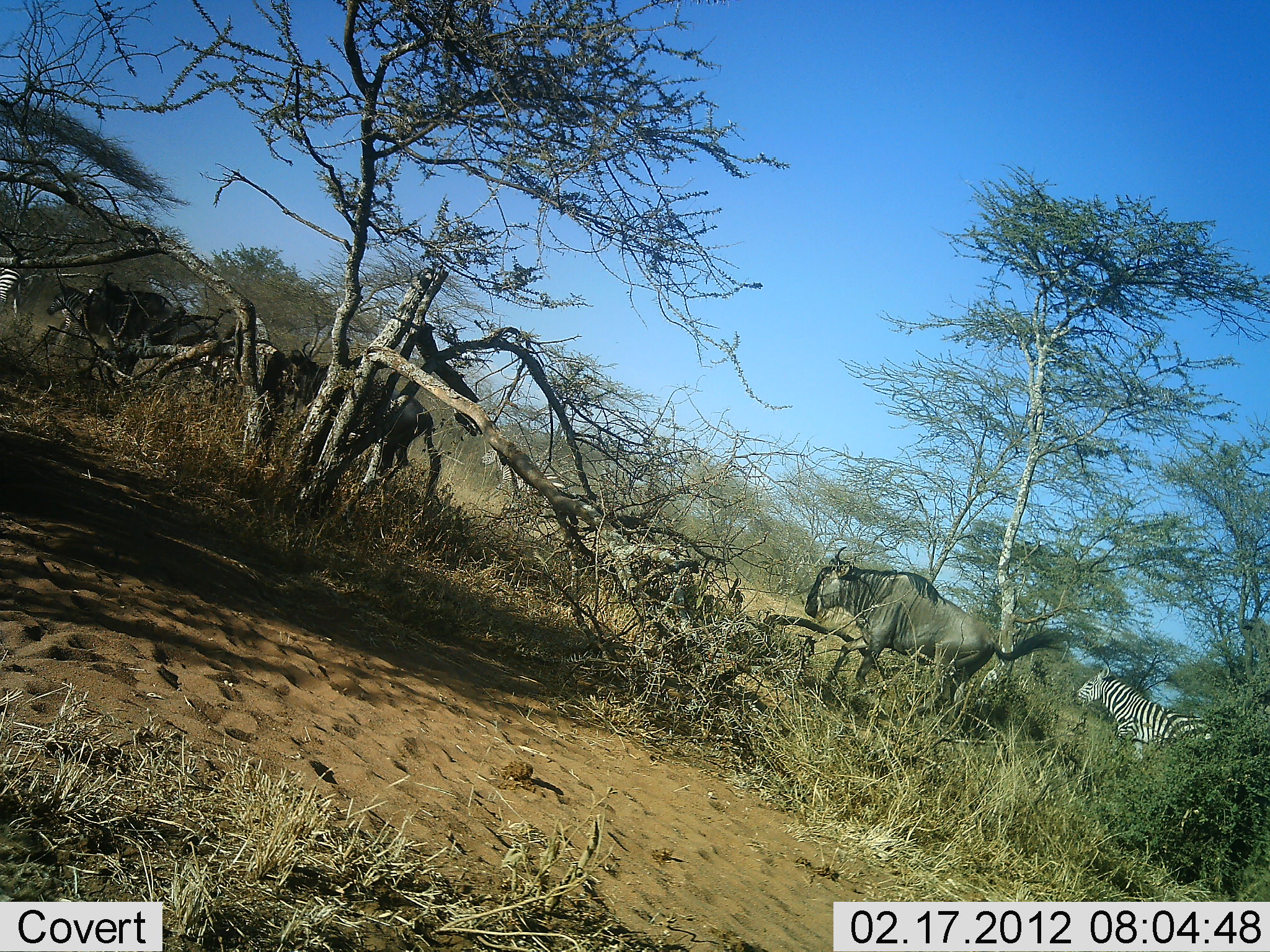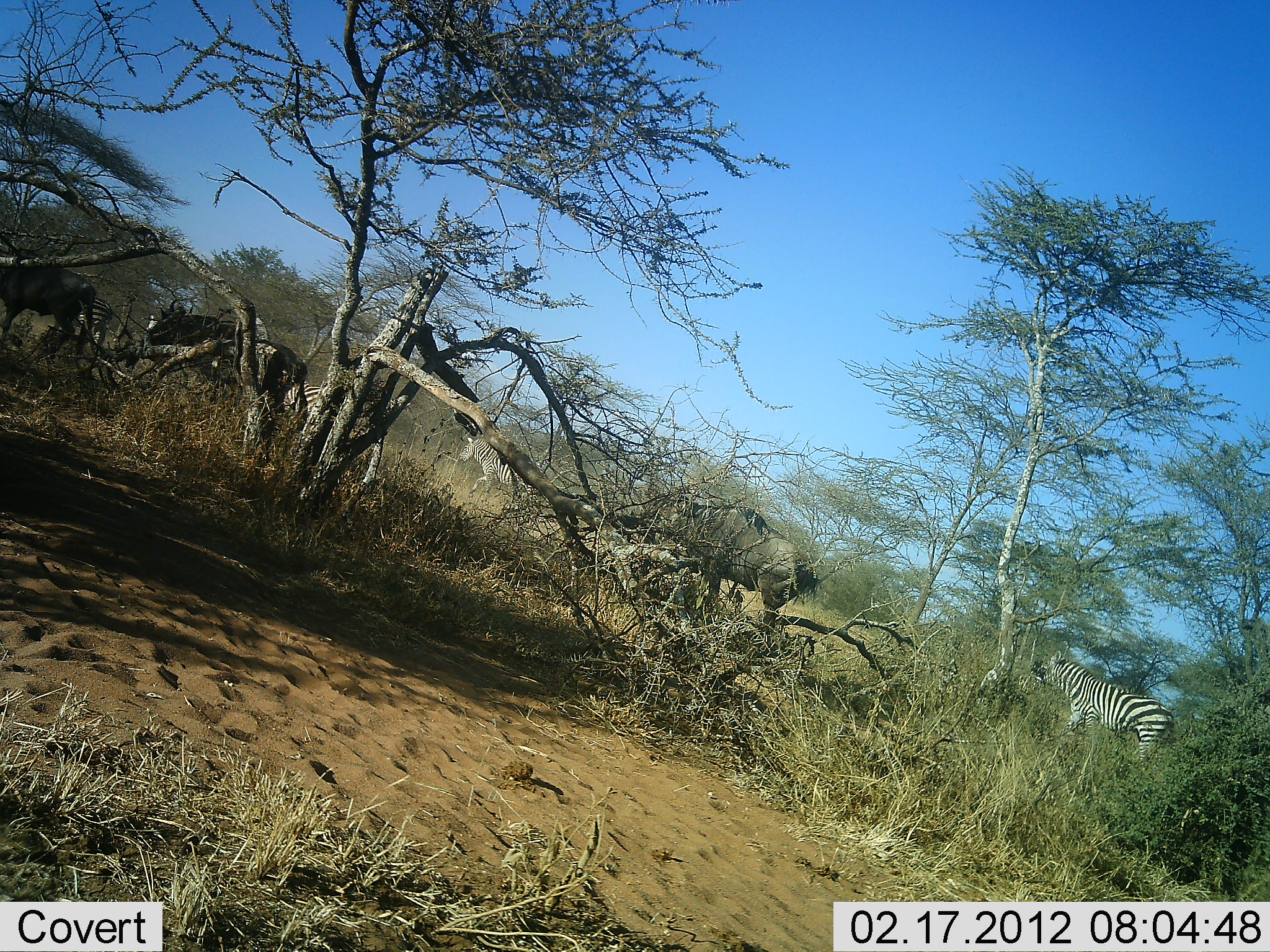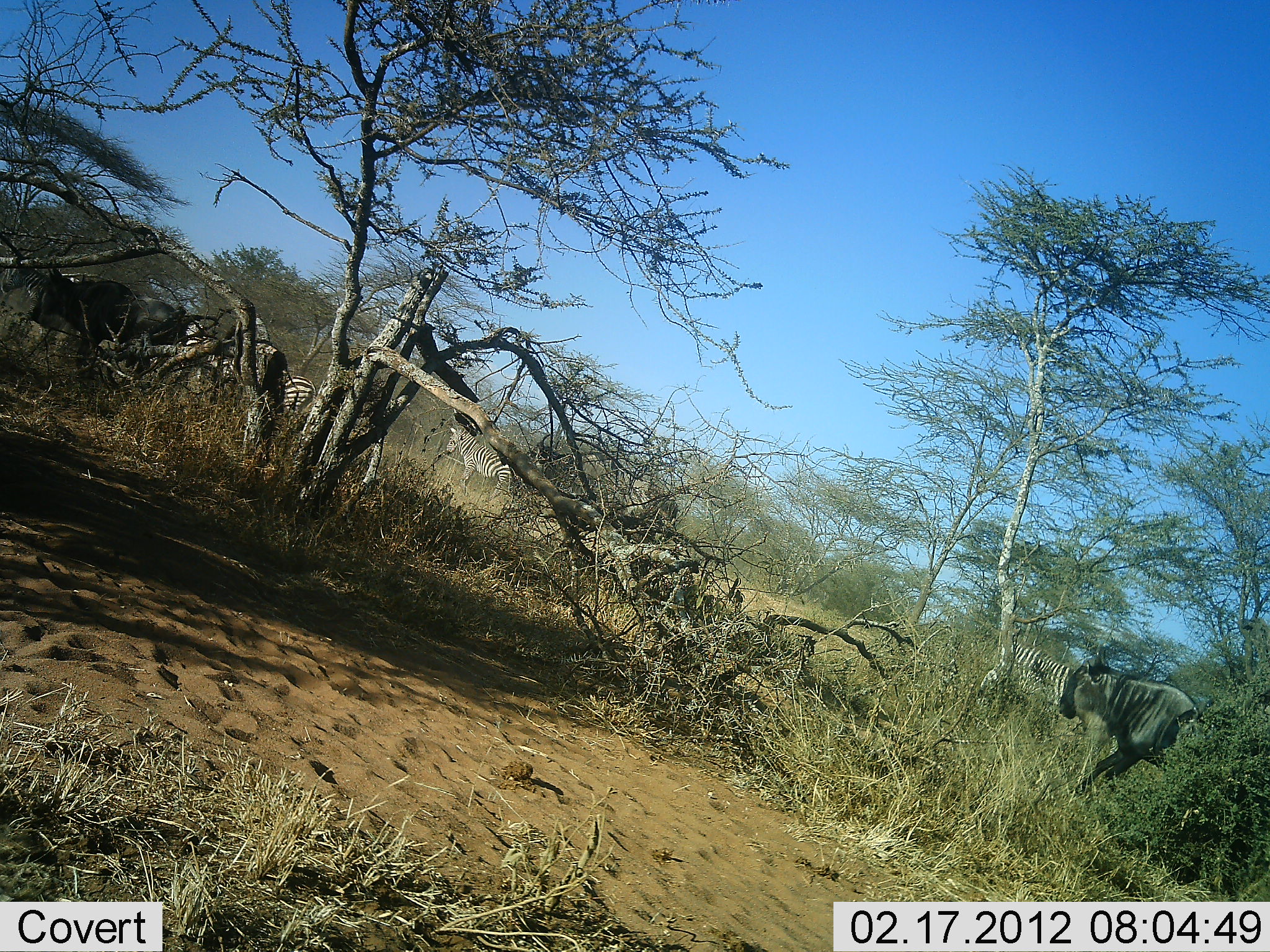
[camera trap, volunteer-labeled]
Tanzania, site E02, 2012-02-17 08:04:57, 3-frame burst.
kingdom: Animalia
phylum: Chordata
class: Mammalia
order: Artiodactyla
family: Bovidae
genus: Connochaetes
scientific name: Connochaetes taurinus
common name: blue wildebeest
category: wildebeest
Wildebeest (blue wildebeest) (Connochaetes taurinus), count 4. Behavior (volunteer vote fractions): standing 0%, resting 0%, moving 100%, interacting 0%. Young present (vote fraction): 0%. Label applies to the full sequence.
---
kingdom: Animalia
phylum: Chordata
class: Mammalia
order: Perissodactyla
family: Equidae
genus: Equus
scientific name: Equus quagga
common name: plains zebra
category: zebra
Zebra (plains zebra) (Equus quagga), count 4. Behavior (volunteer vote fractions): standing 12%, resting 0%, moving 88%, interacting 0%. Young present (vote fraction): 0%. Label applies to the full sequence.